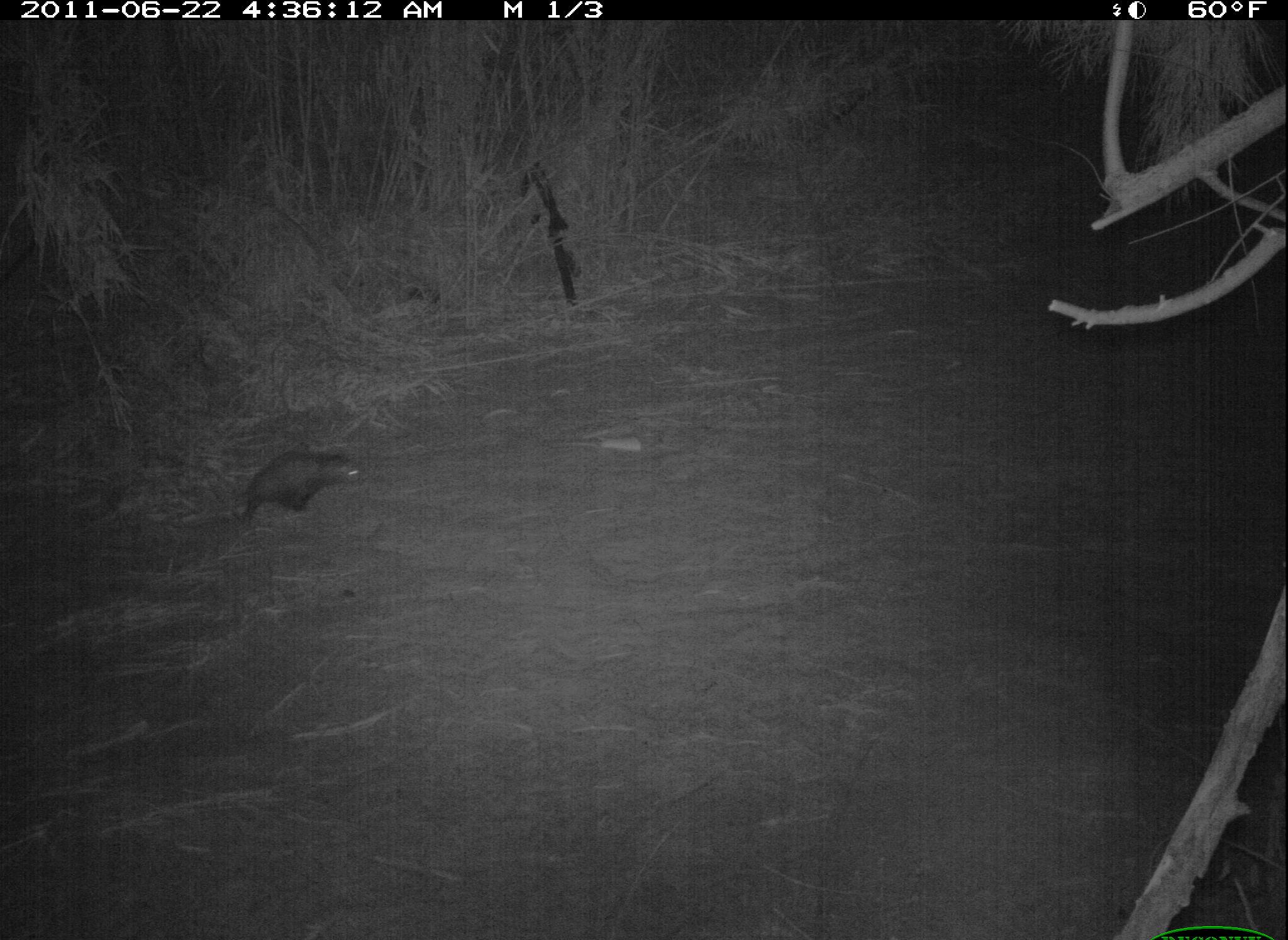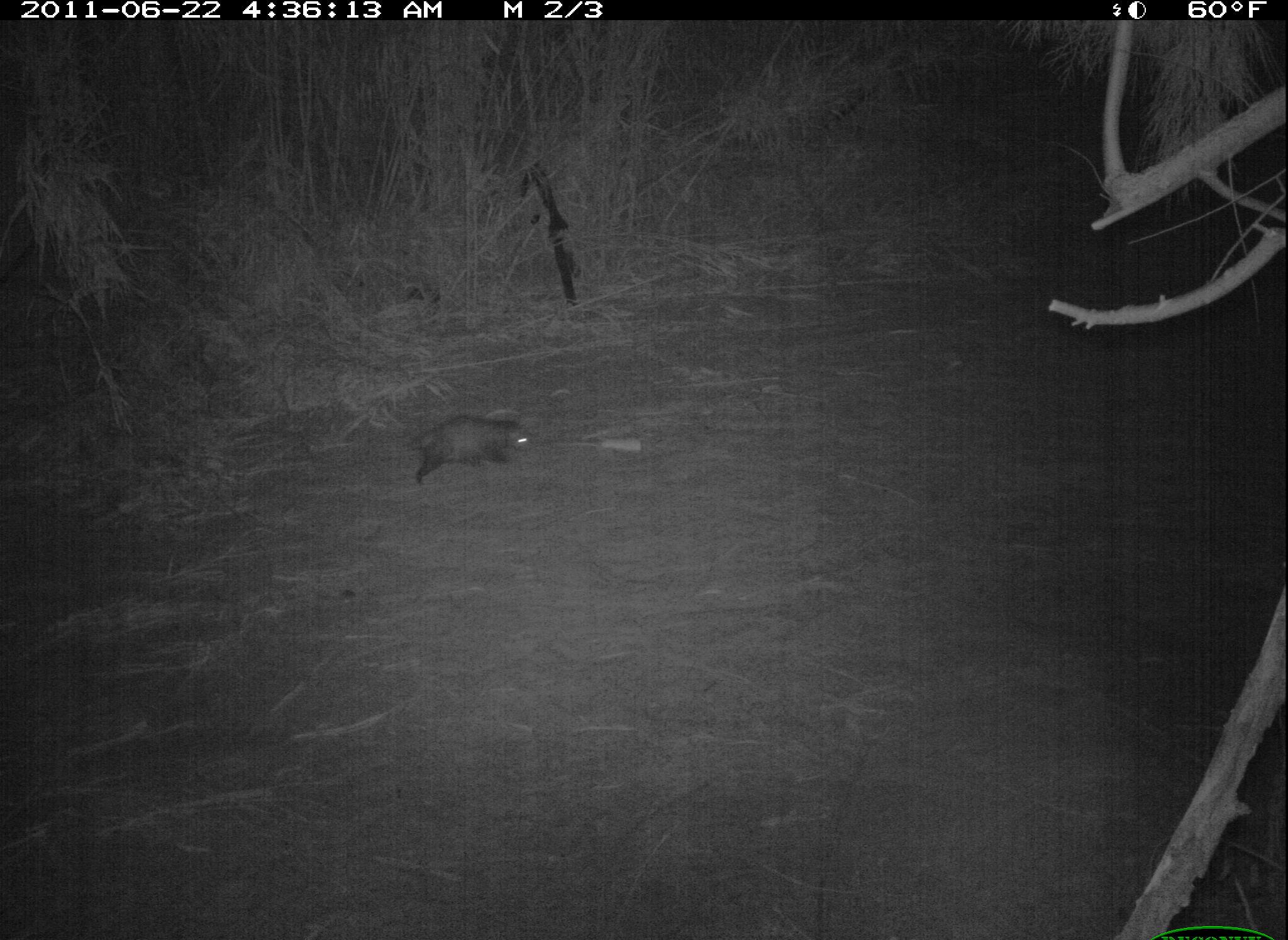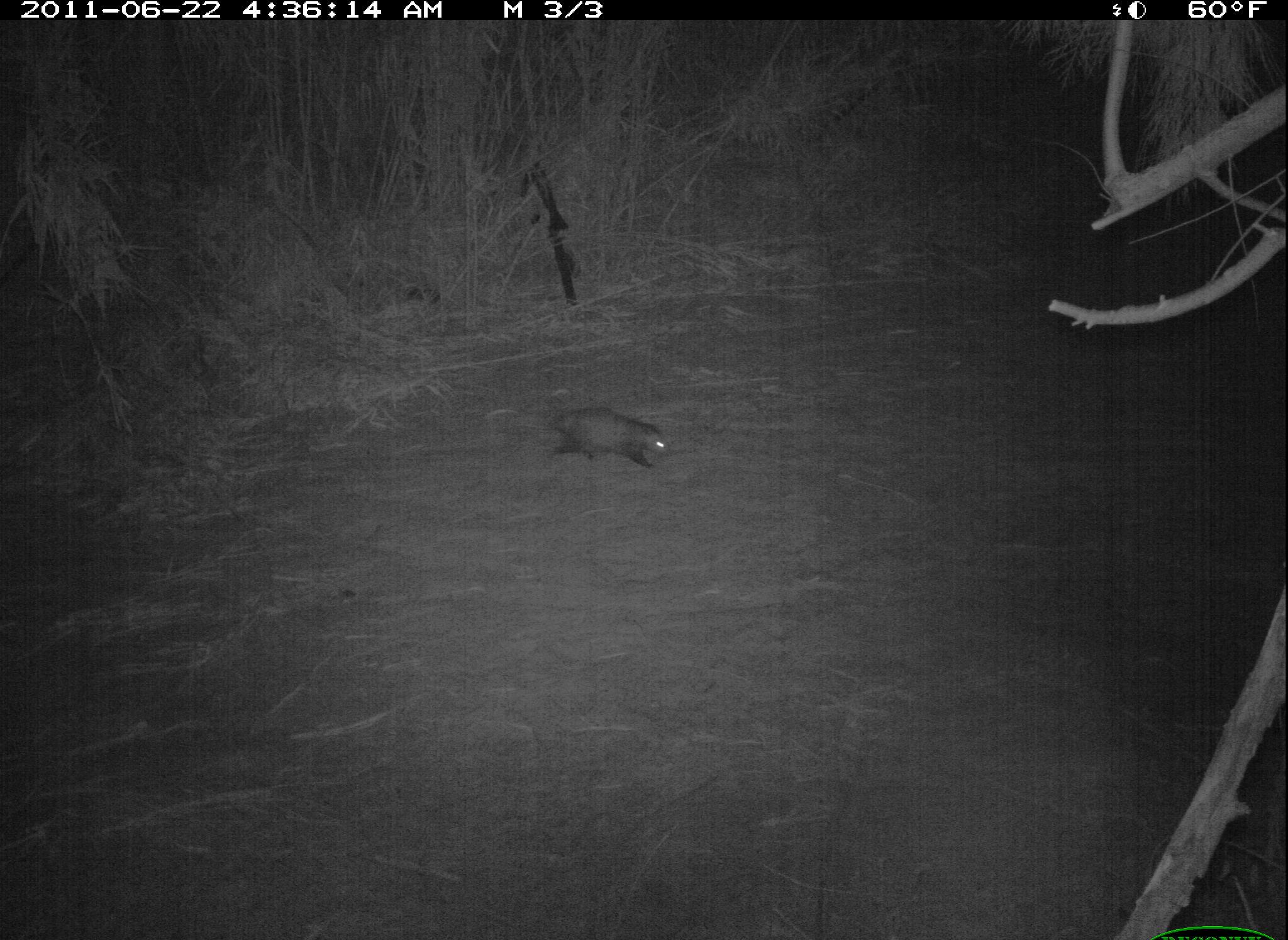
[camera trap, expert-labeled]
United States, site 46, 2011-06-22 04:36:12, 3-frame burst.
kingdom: Animalia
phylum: Chordata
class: Mammalia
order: Didelphimorphia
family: Didelphidae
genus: Didelphis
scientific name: Didelphis virginiana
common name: virginia opossum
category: opossum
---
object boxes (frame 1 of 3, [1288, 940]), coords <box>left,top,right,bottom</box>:
opossum: <box>232,440,386,533</box>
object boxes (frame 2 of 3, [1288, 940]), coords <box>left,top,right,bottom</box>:
opossum: <box>390,411,543,498</box>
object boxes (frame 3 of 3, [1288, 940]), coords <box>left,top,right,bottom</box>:
opossum: <box>530,374,687,485</box>